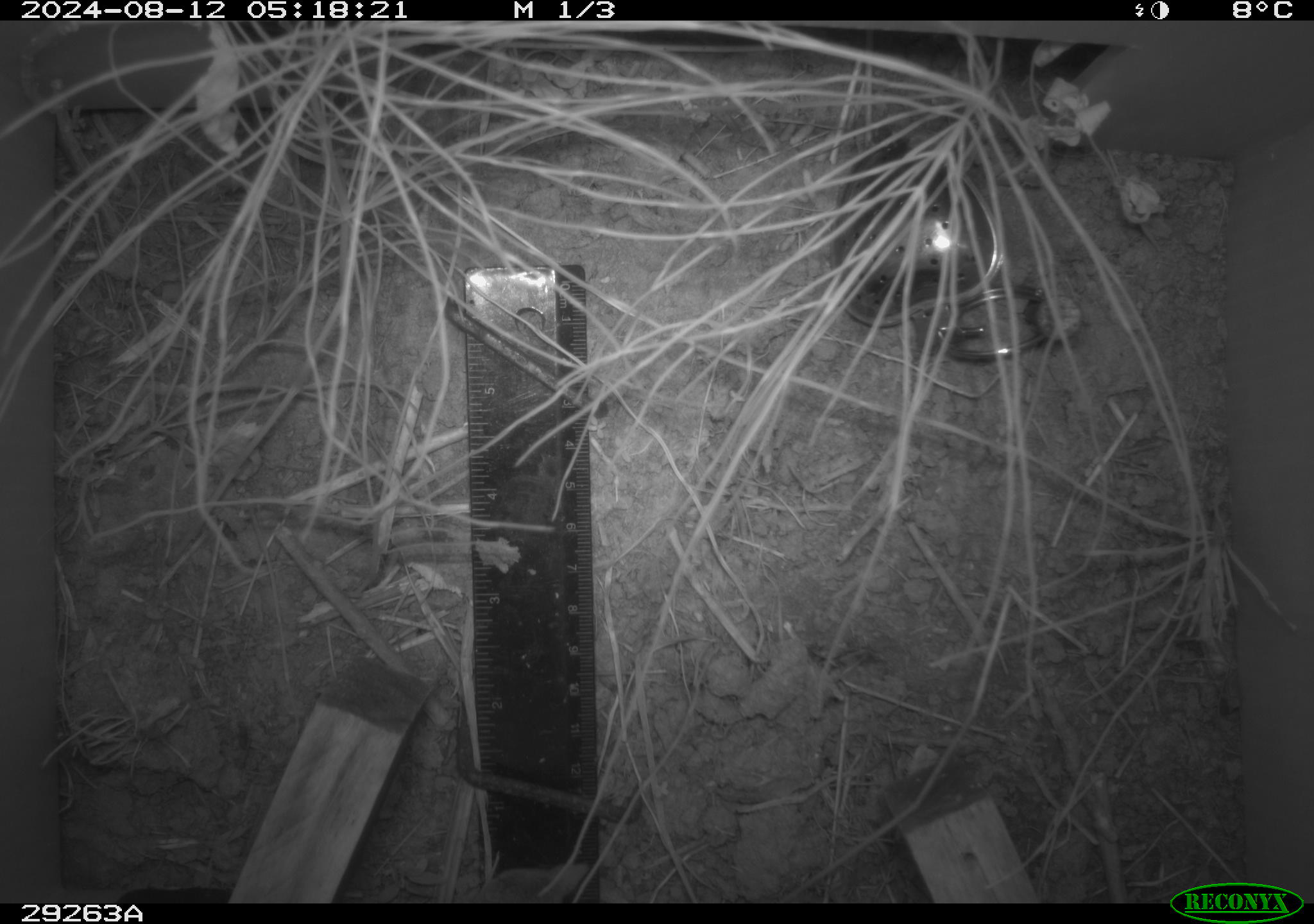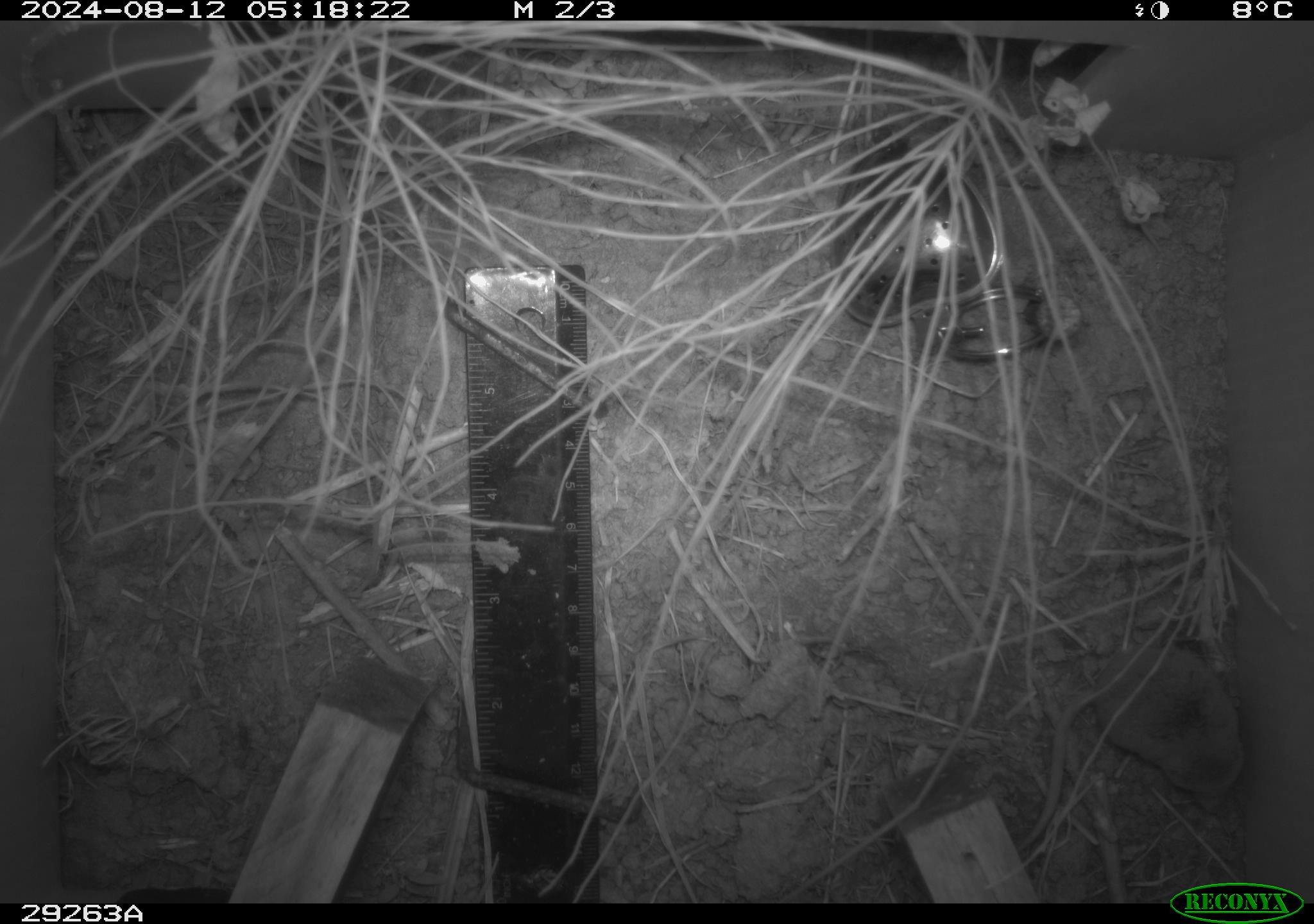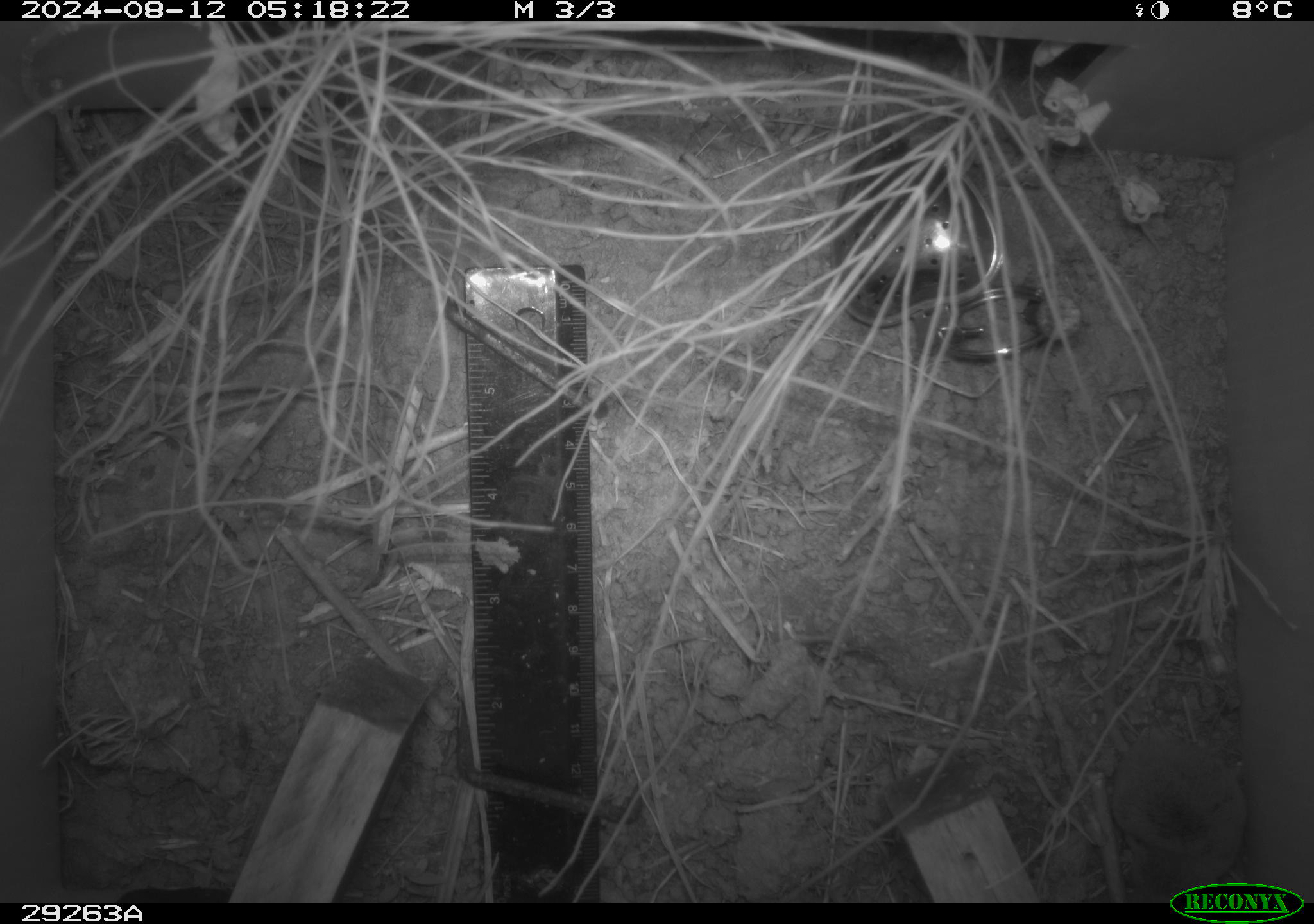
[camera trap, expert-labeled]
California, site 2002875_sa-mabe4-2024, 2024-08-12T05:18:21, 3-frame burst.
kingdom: Animalia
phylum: Chordata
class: Mammalia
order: Eulipotyphla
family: Soricidae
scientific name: Soricidae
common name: shrews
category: soricidae family